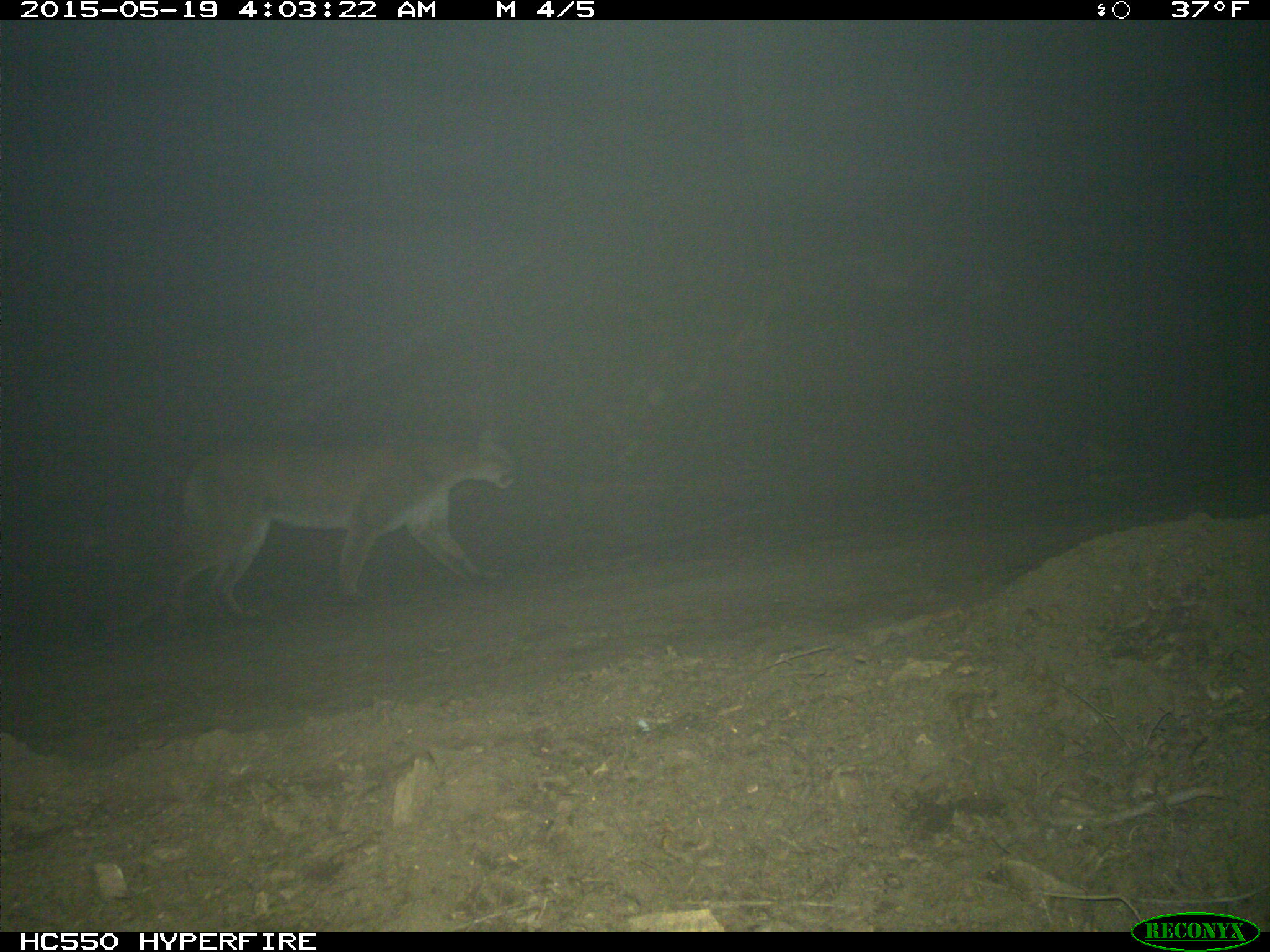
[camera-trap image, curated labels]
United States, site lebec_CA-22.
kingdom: Animalia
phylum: Chordata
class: Mammalia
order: Carnivora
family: Felidae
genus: Puma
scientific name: Puma concolor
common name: mountain lion